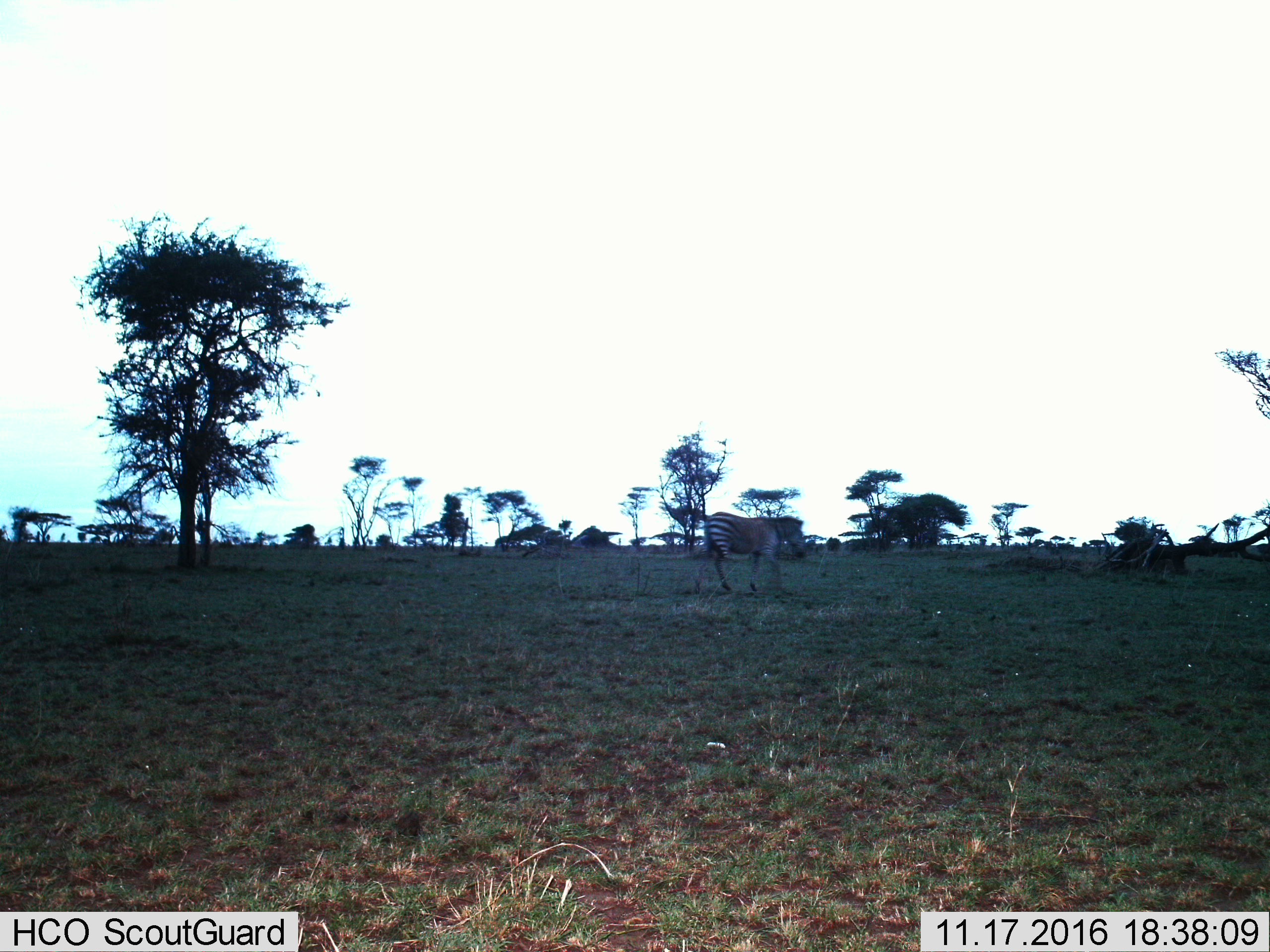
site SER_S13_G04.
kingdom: Animalia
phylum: Chordata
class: Mammalia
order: Perissodactyla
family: Equidae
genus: Equus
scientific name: Equus quagga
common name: plains zebra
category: zebraplains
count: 1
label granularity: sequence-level